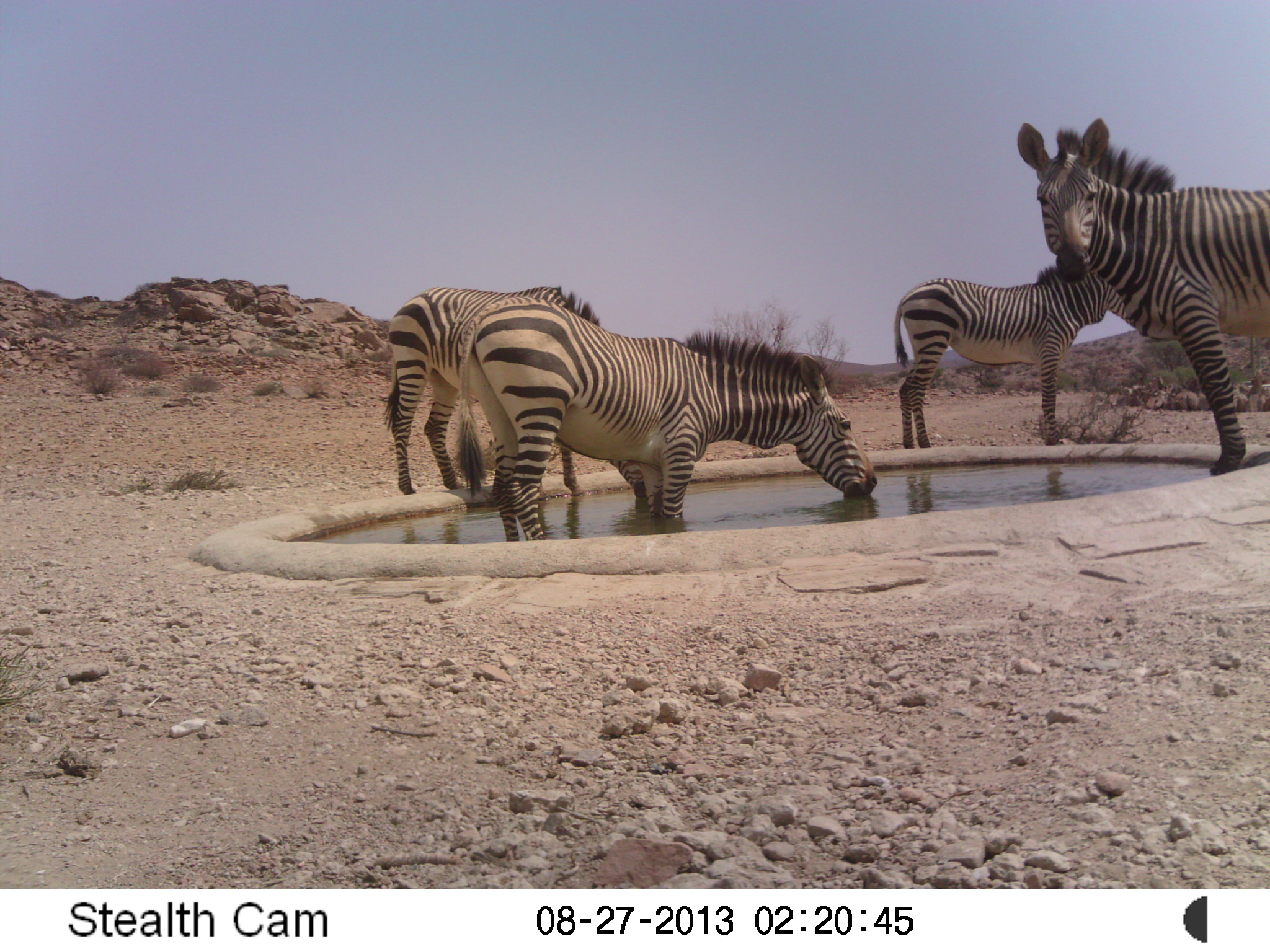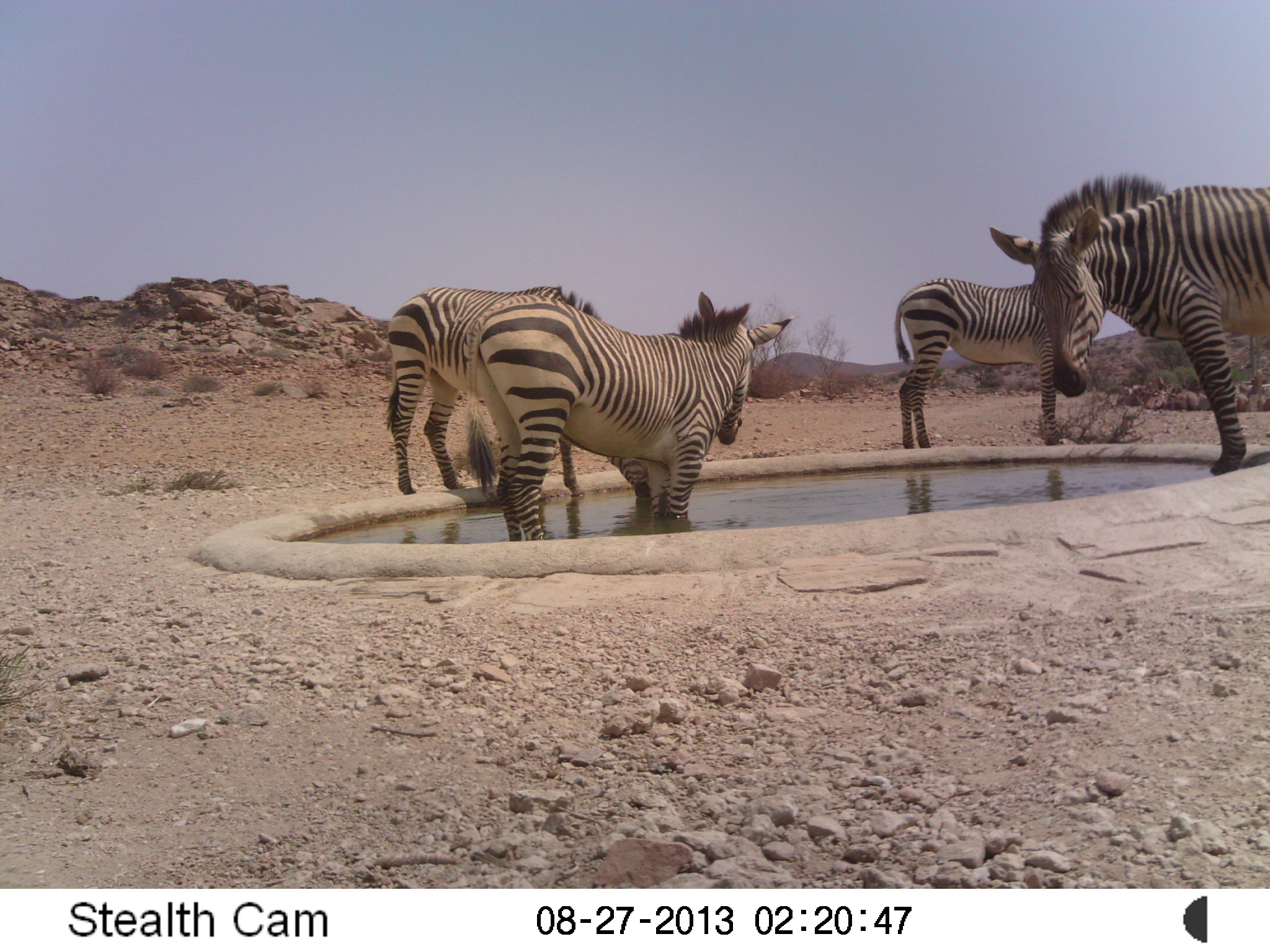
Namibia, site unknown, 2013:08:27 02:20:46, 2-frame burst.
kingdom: Animalia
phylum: Chordata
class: Mammalia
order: Perissodactyla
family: Equidae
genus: Equus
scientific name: Equus zebra hartmannae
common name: hartmann's mountain zebra